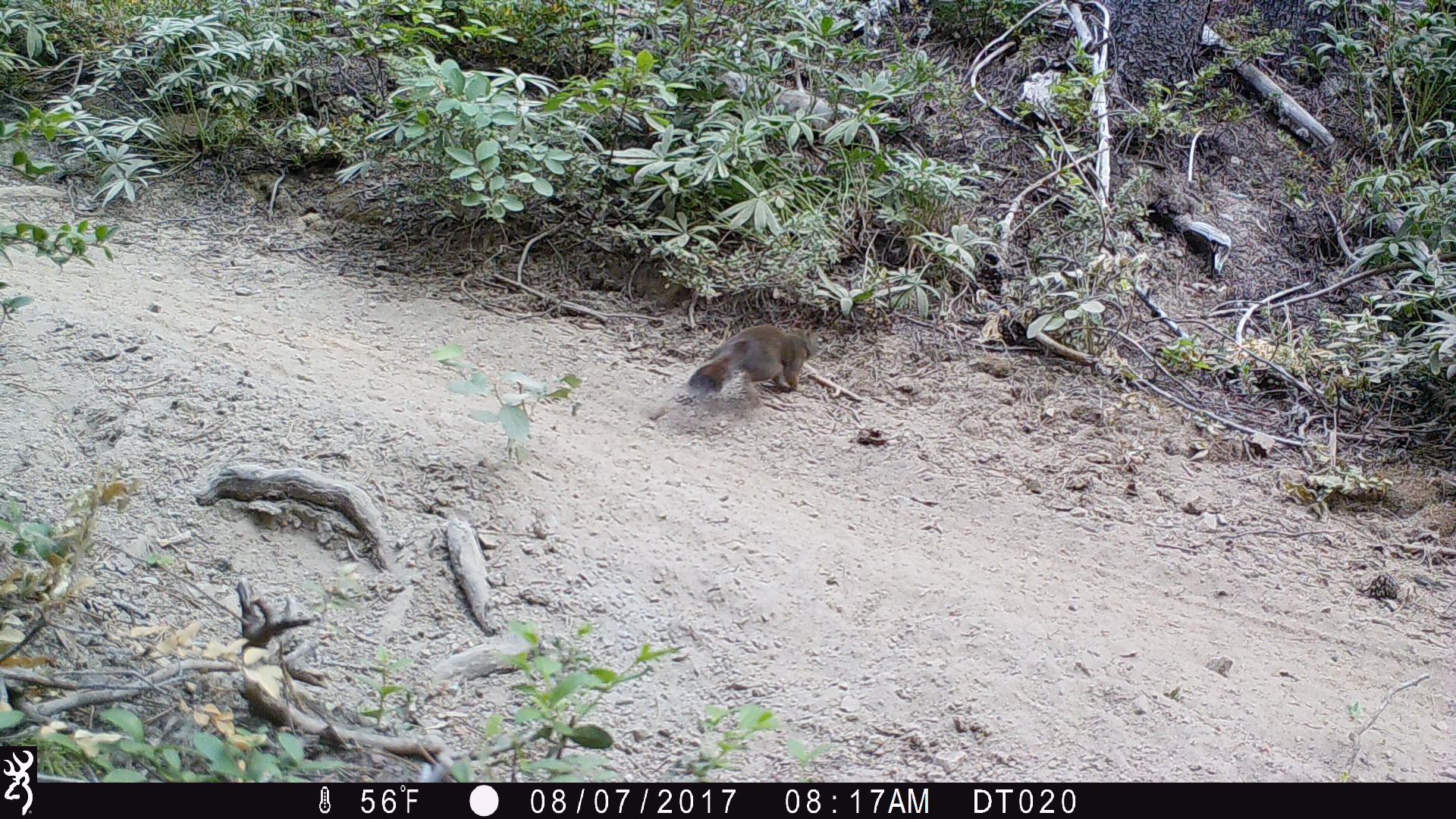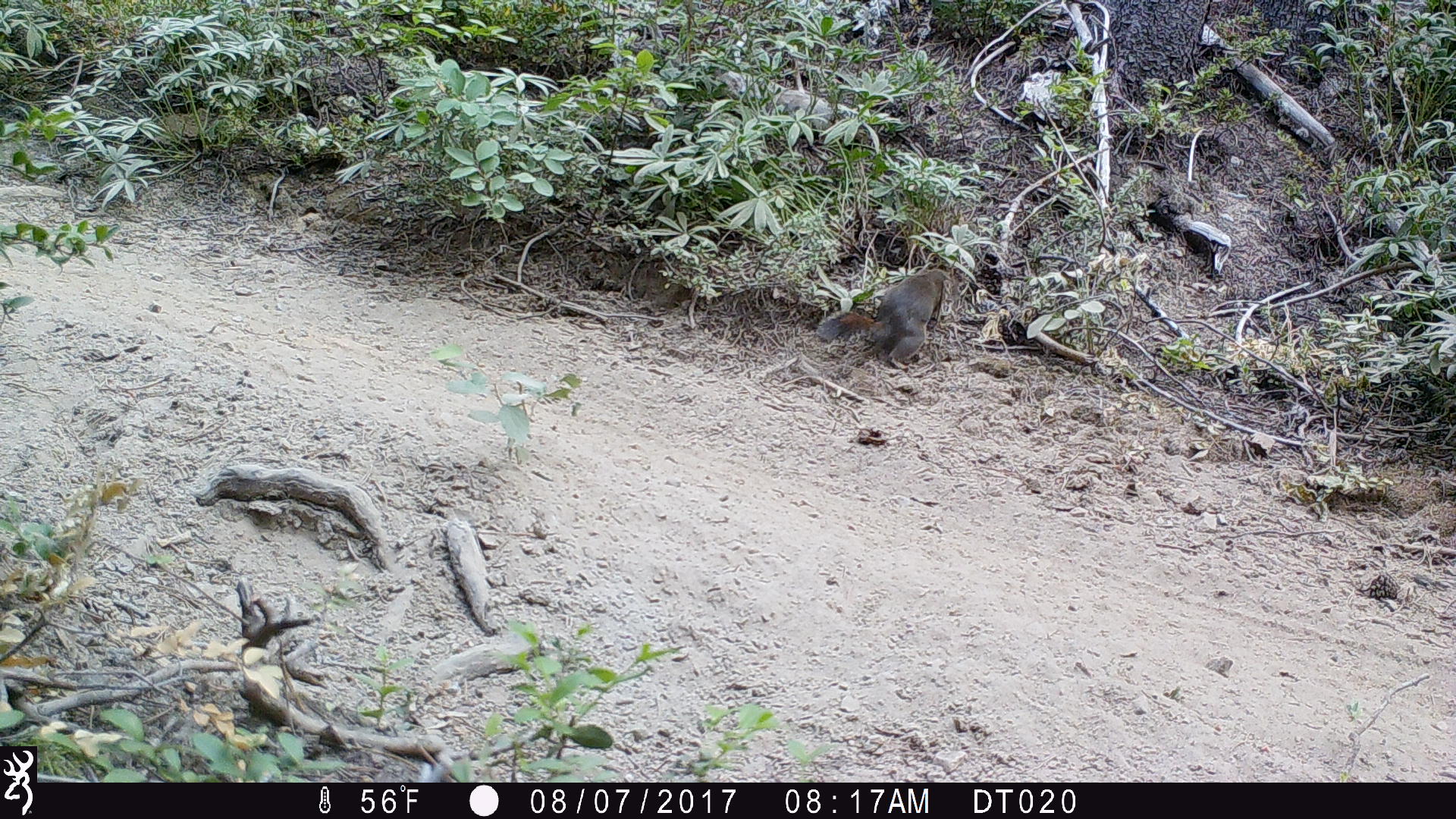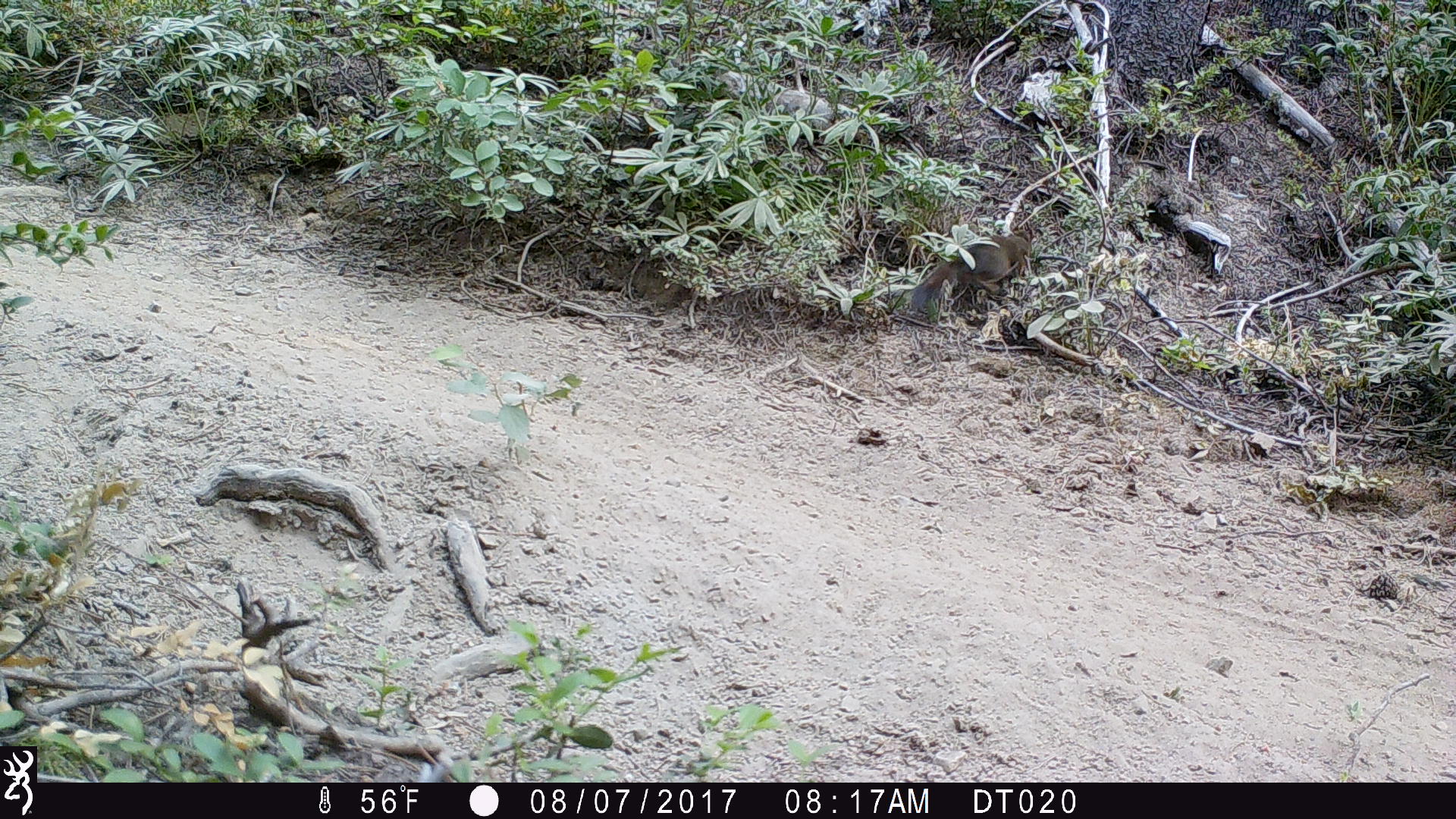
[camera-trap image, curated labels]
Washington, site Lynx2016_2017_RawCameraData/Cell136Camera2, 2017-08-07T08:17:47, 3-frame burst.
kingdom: Animalia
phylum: Chordata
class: Mammalia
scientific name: Mammalia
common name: small mammal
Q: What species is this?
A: Small mammal (Mammalia).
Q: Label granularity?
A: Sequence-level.